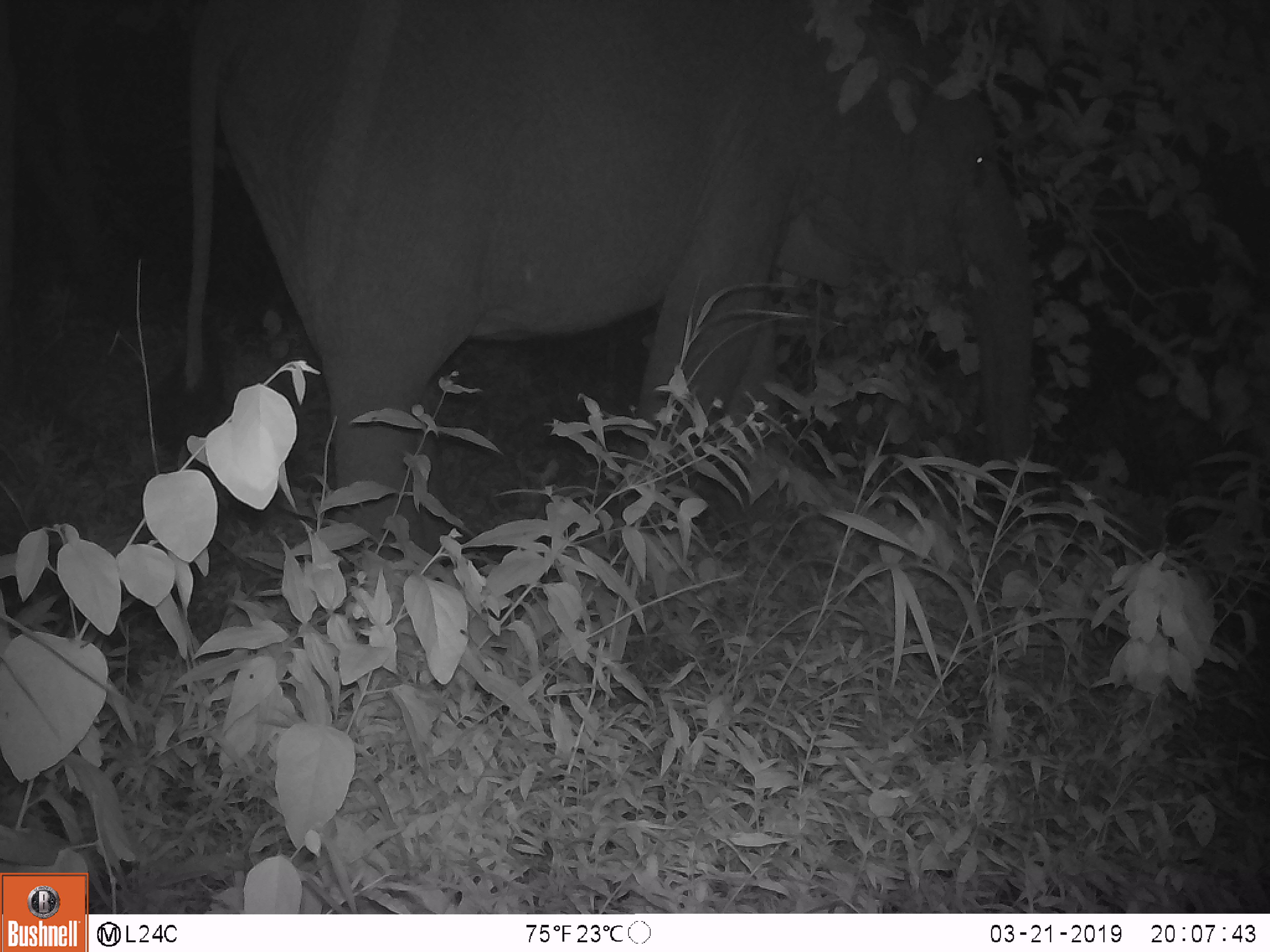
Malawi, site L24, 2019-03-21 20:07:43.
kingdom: Animalia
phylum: Chordata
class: Mammalia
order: Proboscidea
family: Elephantidae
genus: Loxodonta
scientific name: Loxodonta africana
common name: african savanna elephant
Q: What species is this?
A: African savanna elephant (Loxodonta africana).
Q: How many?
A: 1.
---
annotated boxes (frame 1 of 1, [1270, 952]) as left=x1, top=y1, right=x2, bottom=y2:
african savanna elephant: left=160, top=8, right=1054, bottom=592